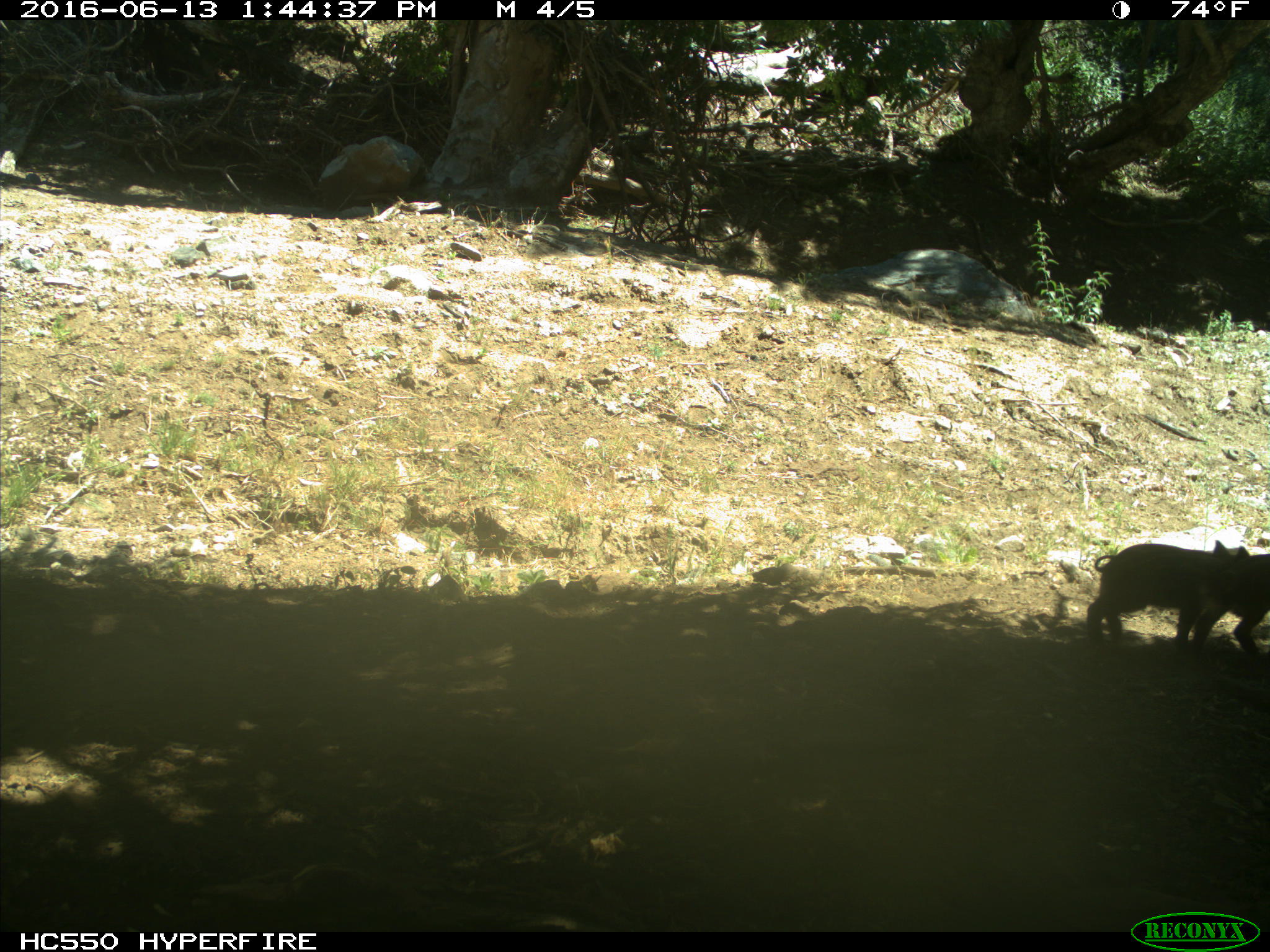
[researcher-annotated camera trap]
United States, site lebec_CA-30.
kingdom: Animalia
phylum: Chordata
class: Mammalia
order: Artiodactyla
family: Suidae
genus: Sus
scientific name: Sus scrofa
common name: wild boar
Sus scrofa (wild boar).